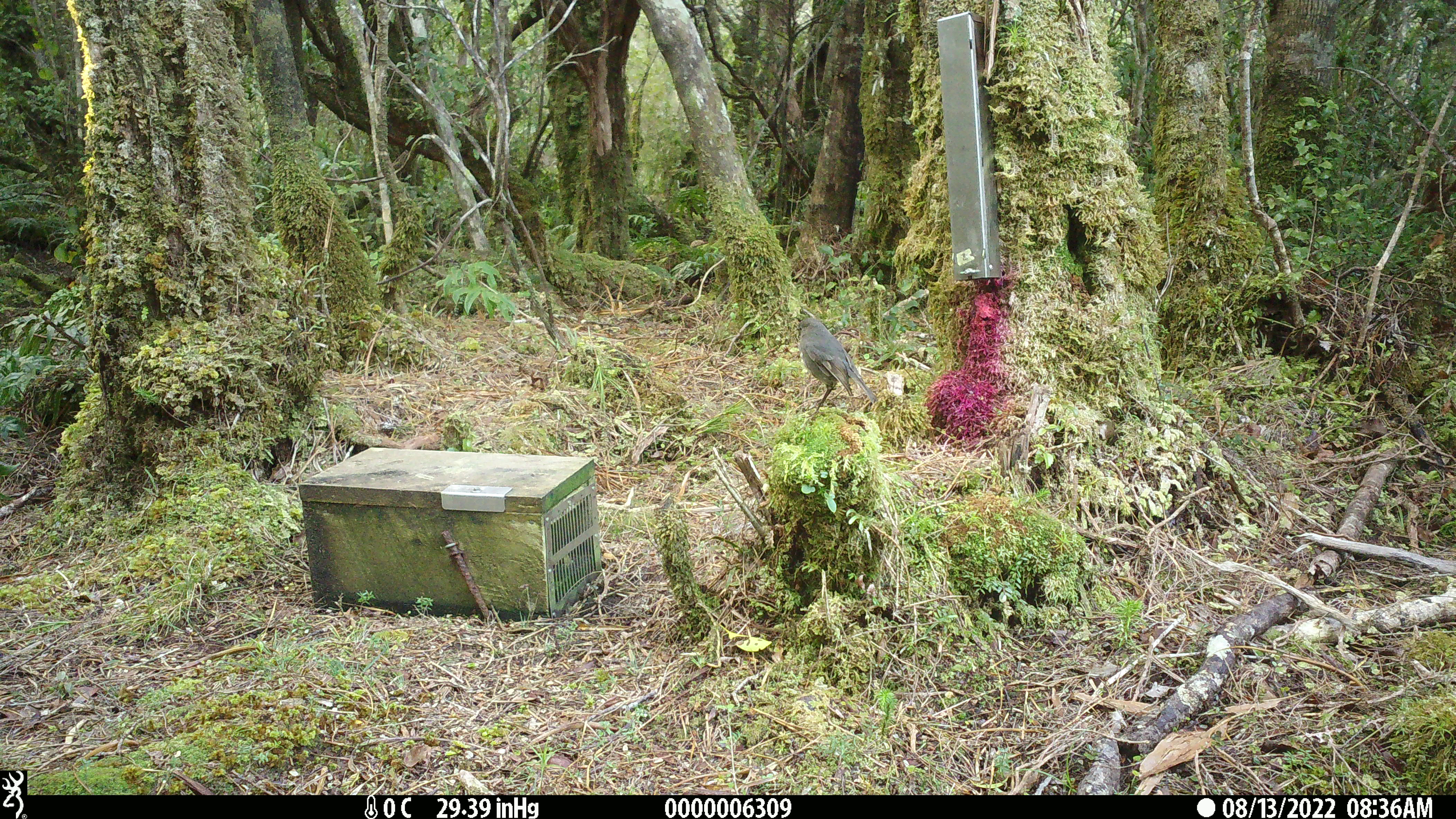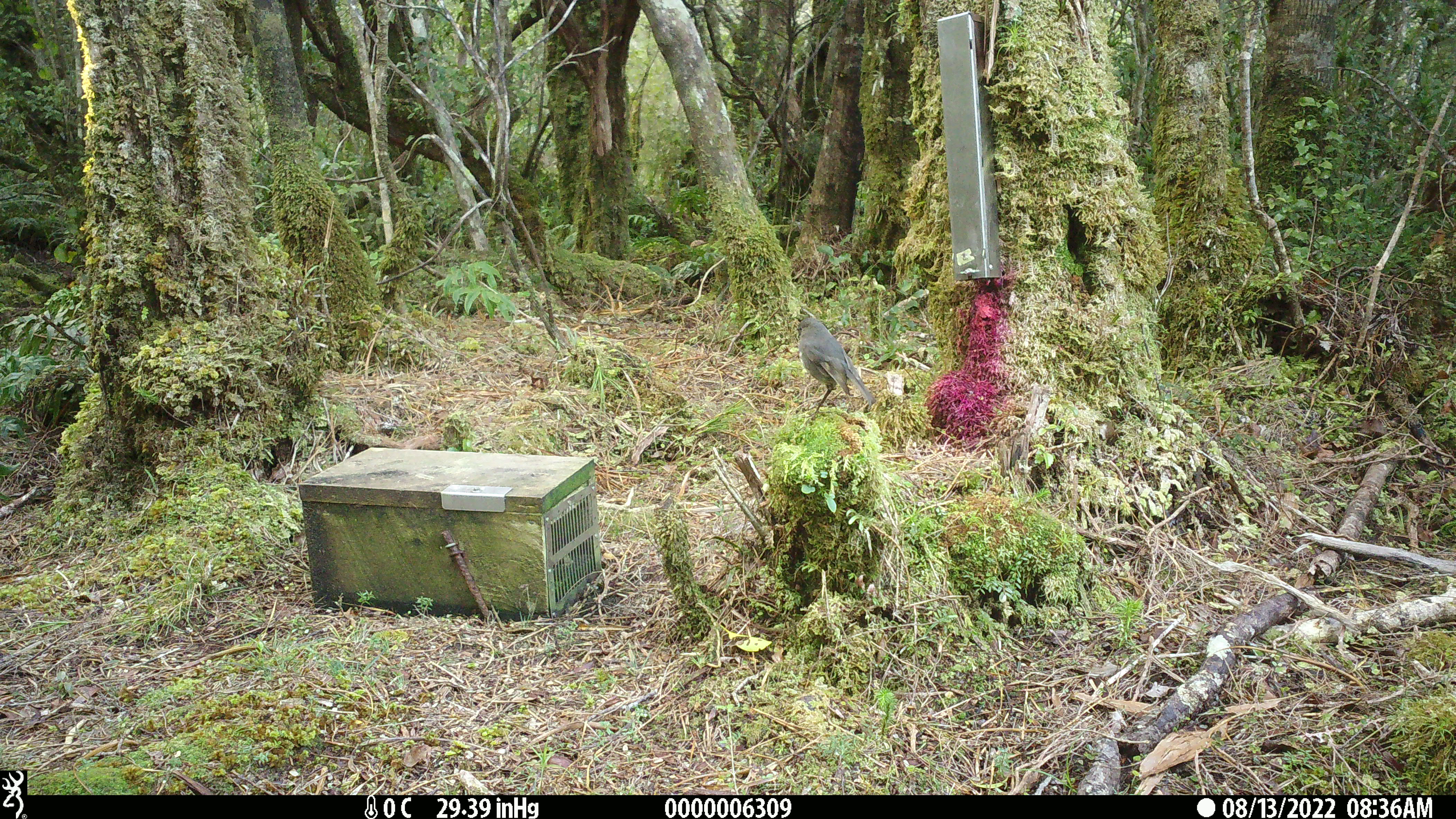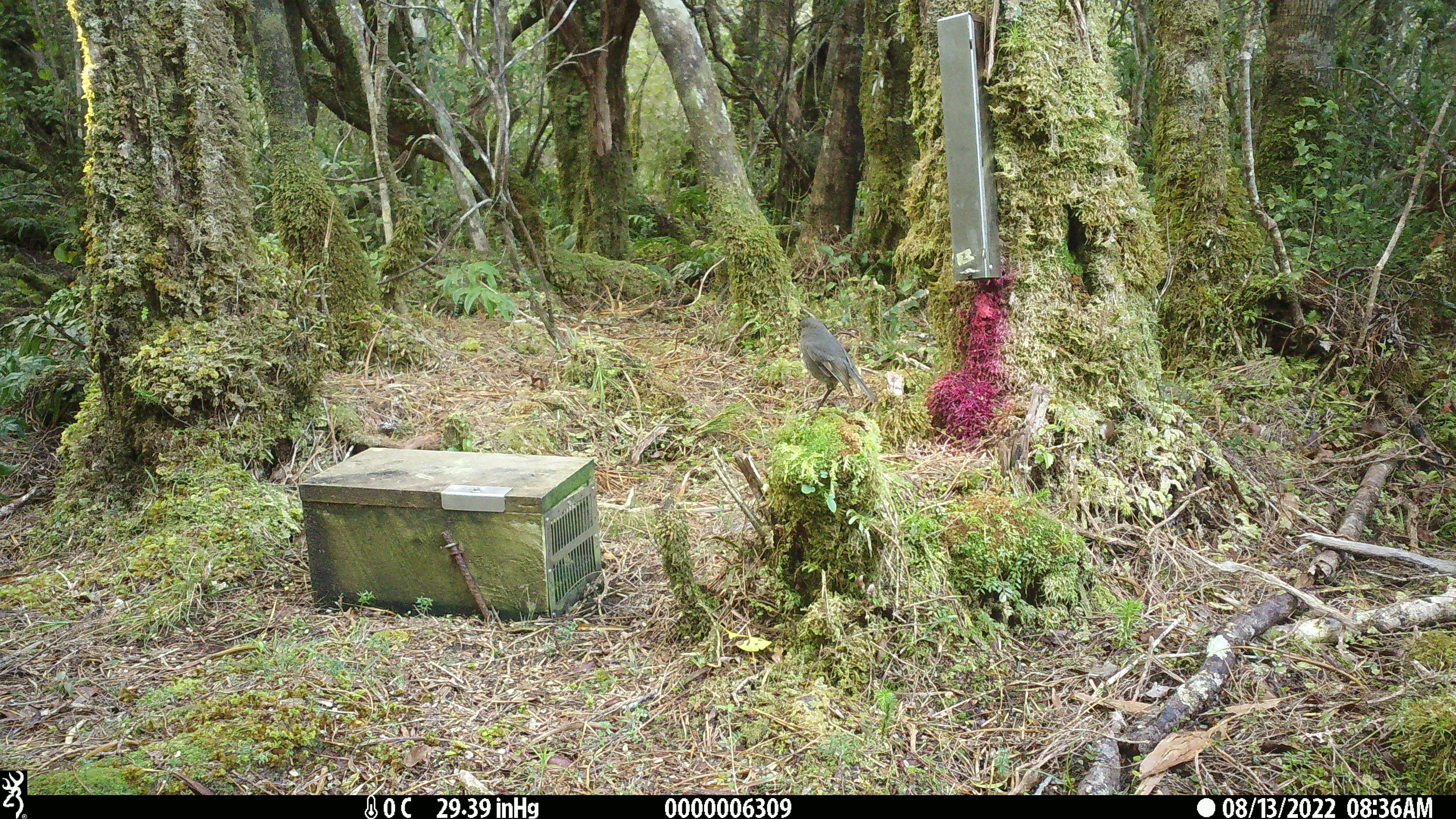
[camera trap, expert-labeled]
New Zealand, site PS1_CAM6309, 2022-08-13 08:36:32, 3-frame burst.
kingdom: Animalia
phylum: Chordata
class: Aves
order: Passeriformes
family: Petroicidae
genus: Petroica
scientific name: Petroica australis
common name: new zealand robin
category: robin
Robin (new zealand robin) (Petroica australis).